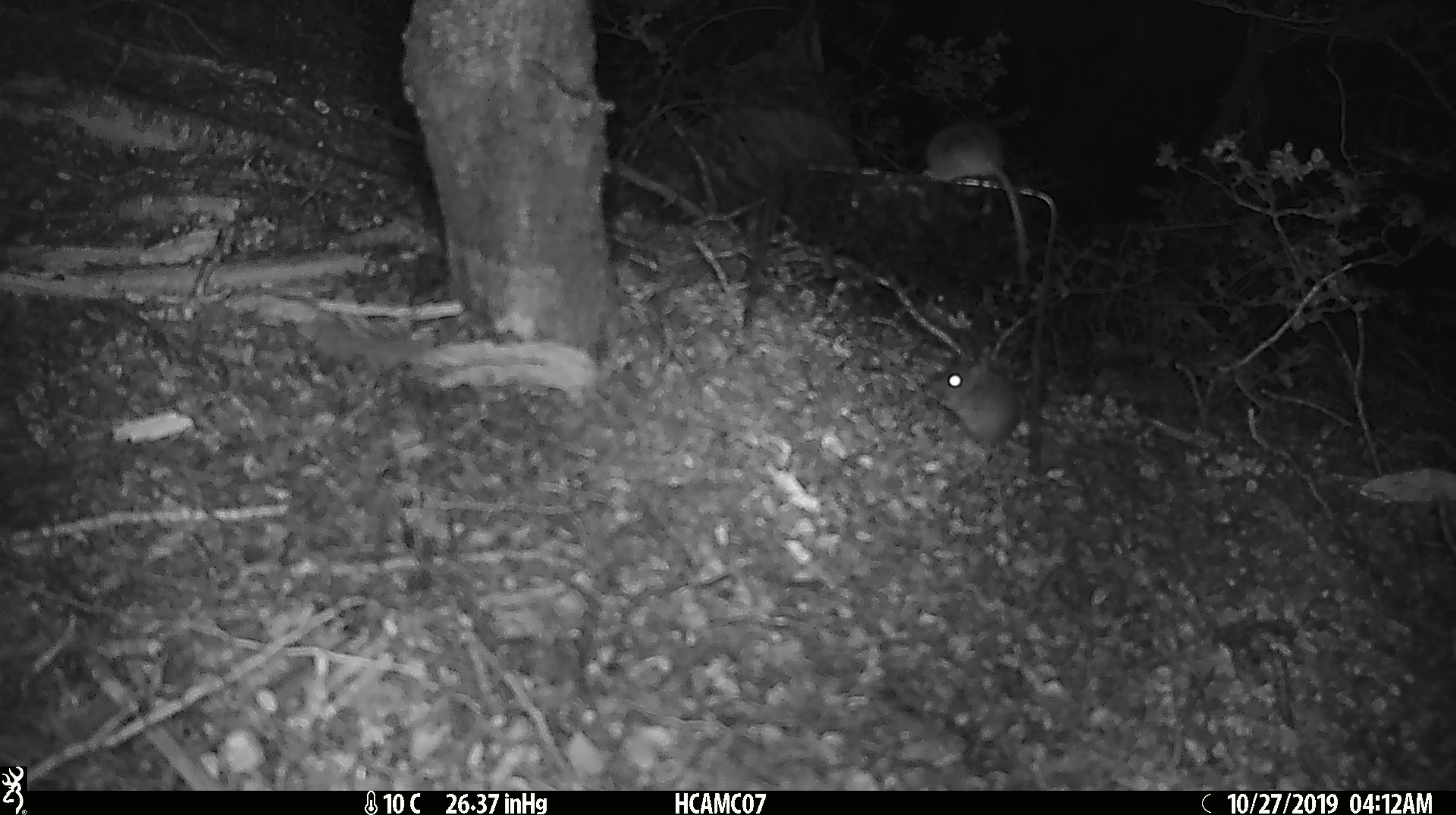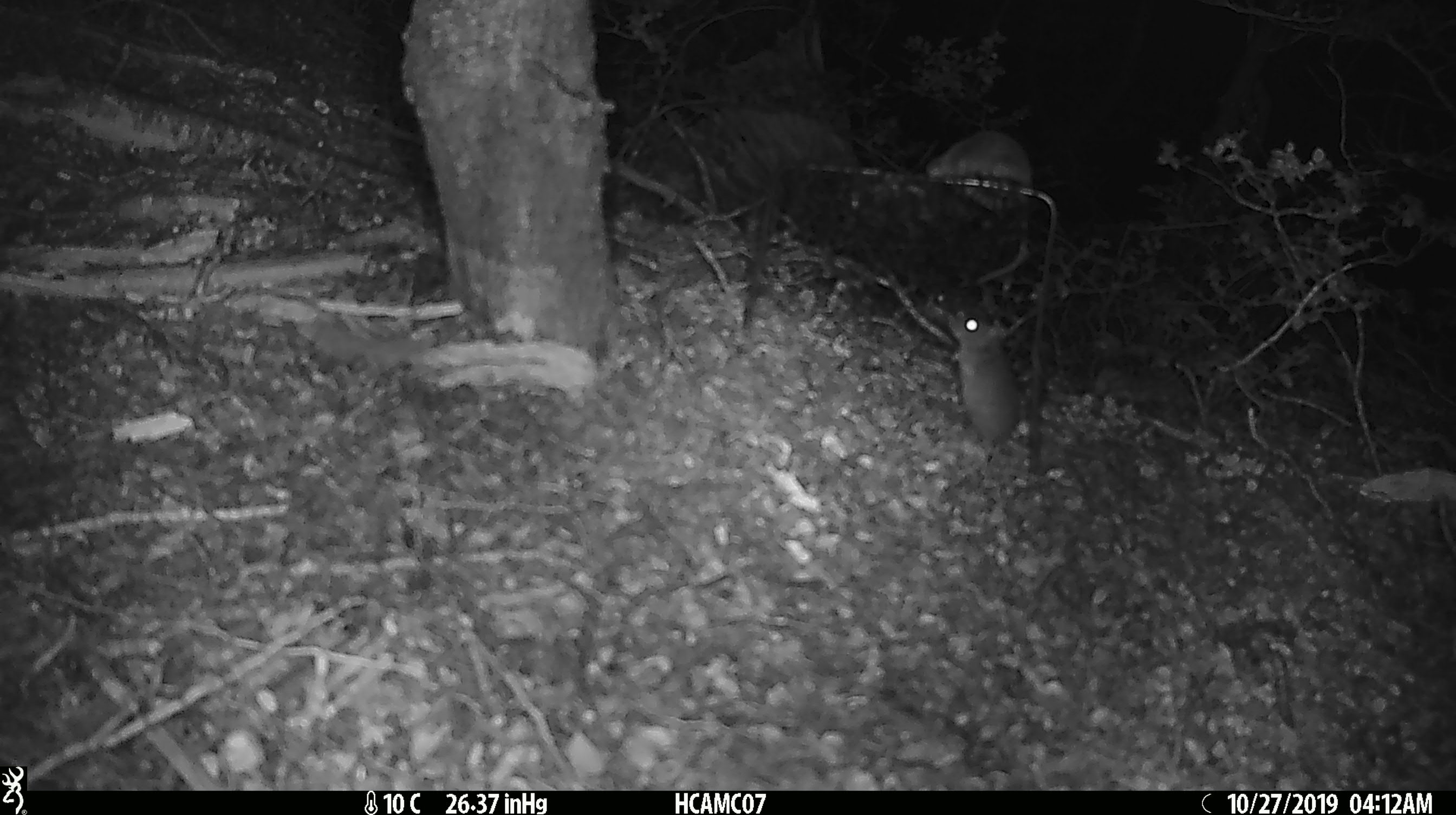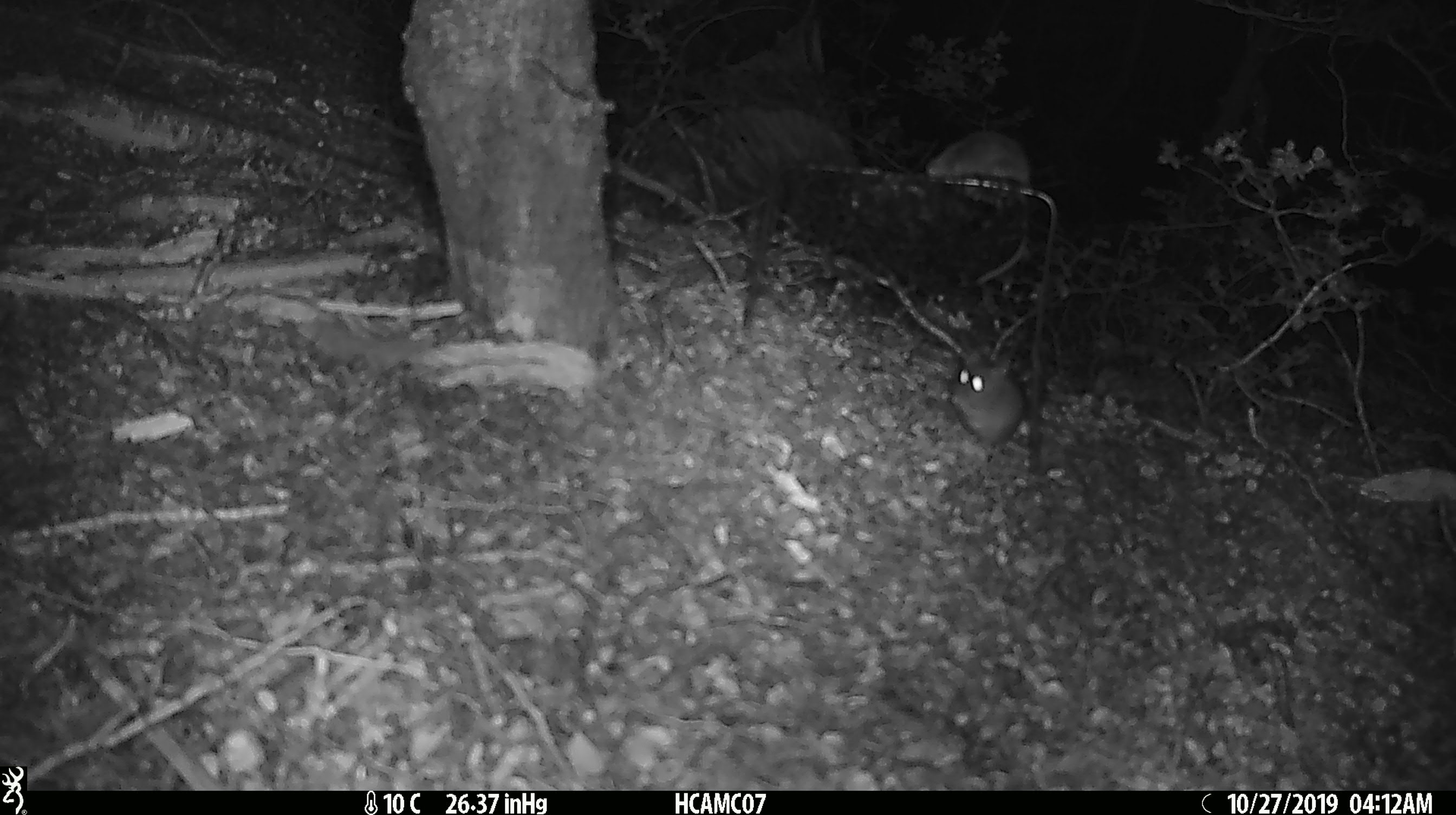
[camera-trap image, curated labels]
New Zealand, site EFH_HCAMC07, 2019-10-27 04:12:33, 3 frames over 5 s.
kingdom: Animalia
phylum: Chordata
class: Mammalia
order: Rodentia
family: Muridae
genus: Mus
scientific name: Mus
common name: mouse